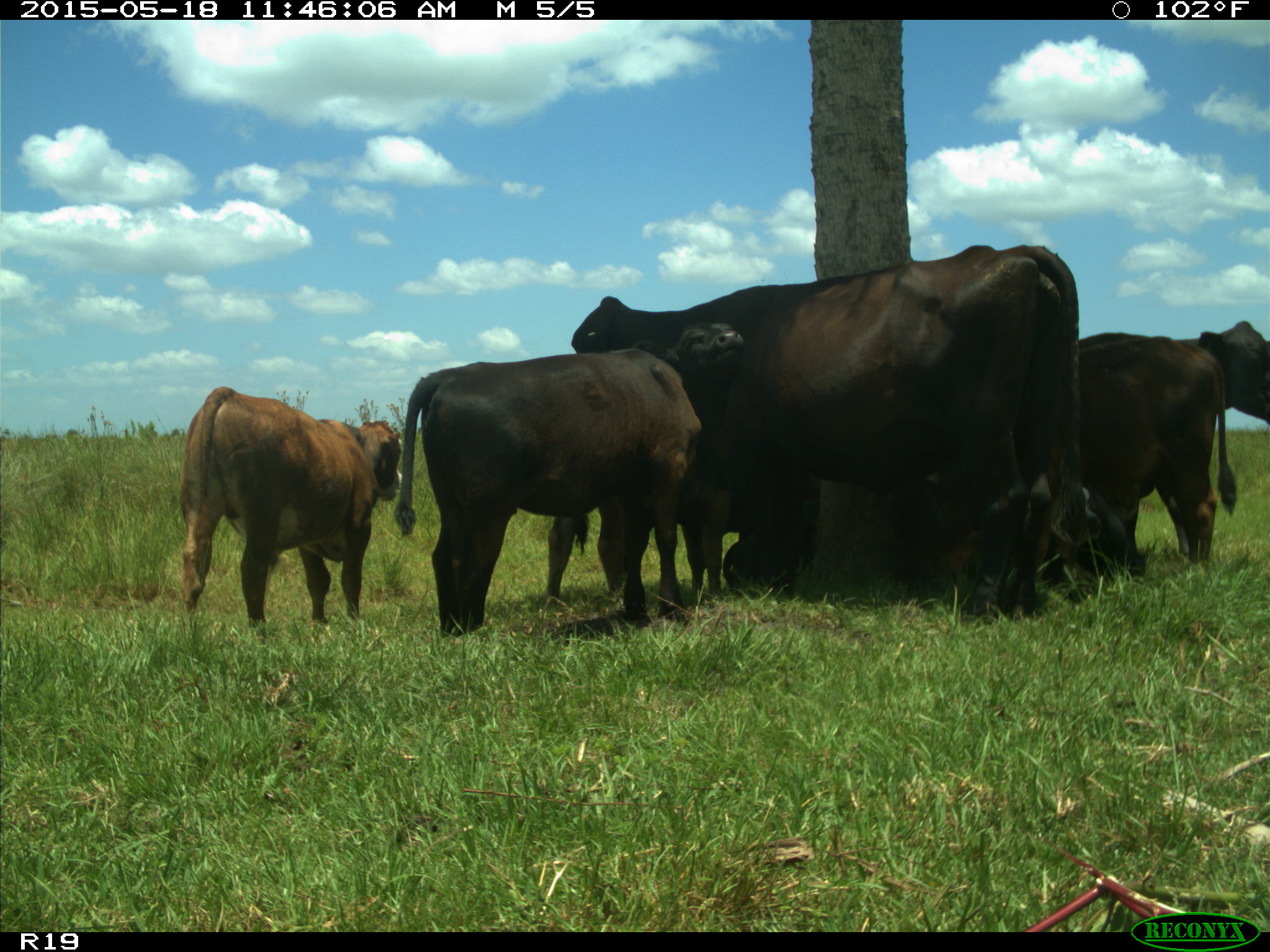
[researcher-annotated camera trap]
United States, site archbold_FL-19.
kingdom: Animalia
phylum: Chordata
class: Mammalia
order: Artiodactyla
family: Bovidae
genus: Bos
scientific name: Bos taurus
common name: domestic cow